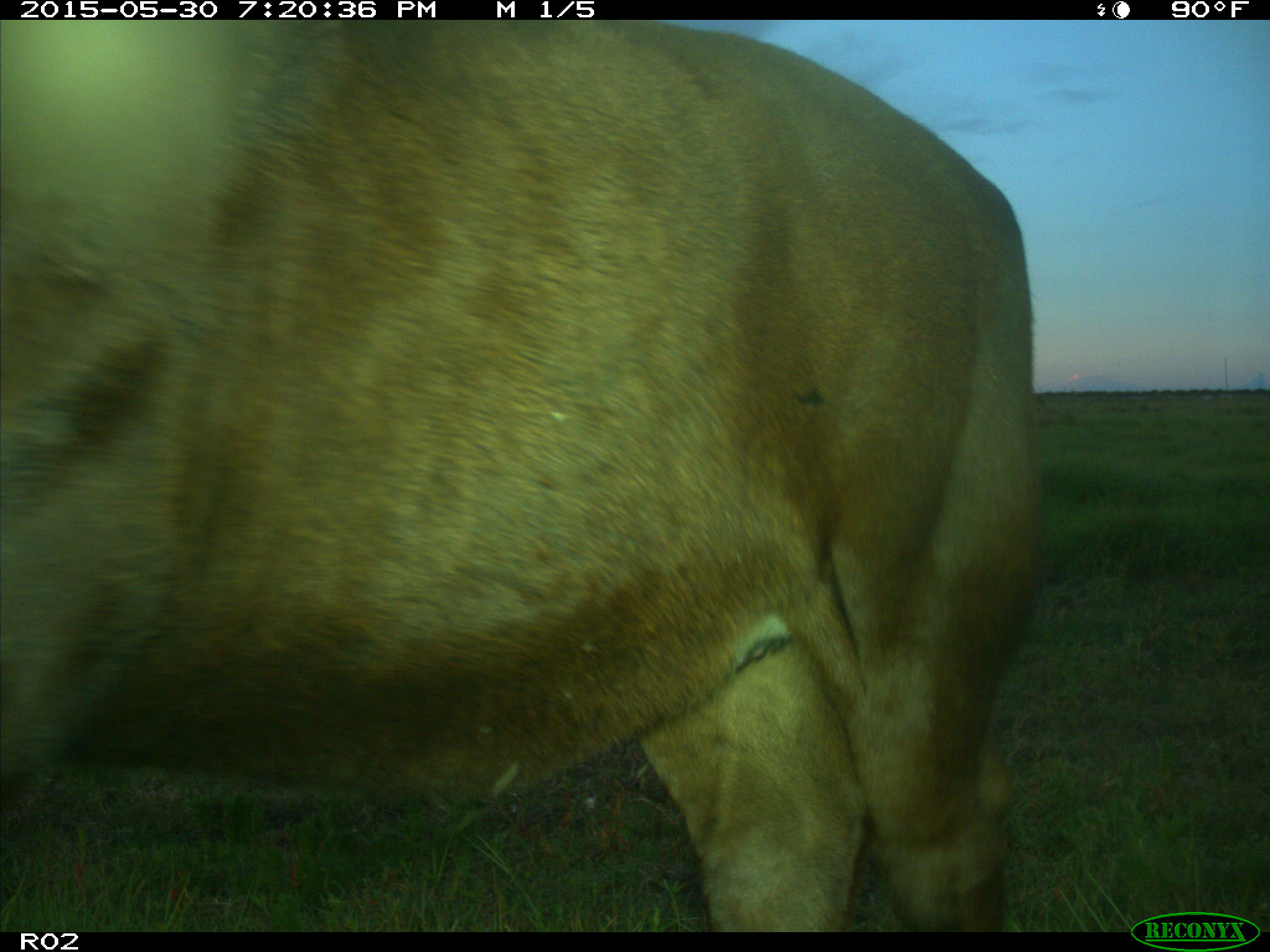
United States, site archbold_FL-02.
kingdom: Animalia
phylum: Chordata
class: Mammalia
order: Artiodactyla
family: Bovidae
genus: Bos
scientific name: Bos taurus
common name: domestic cow